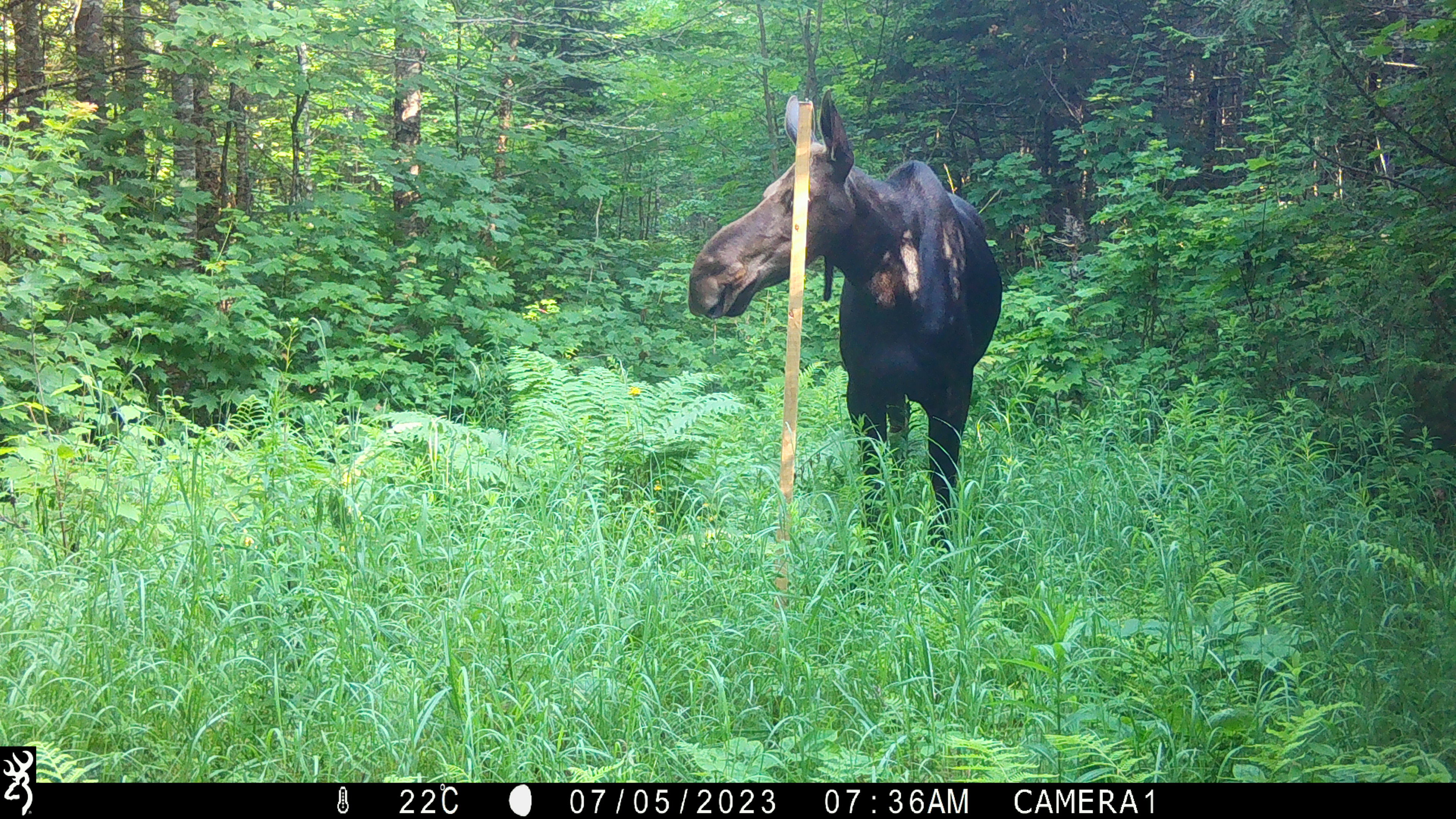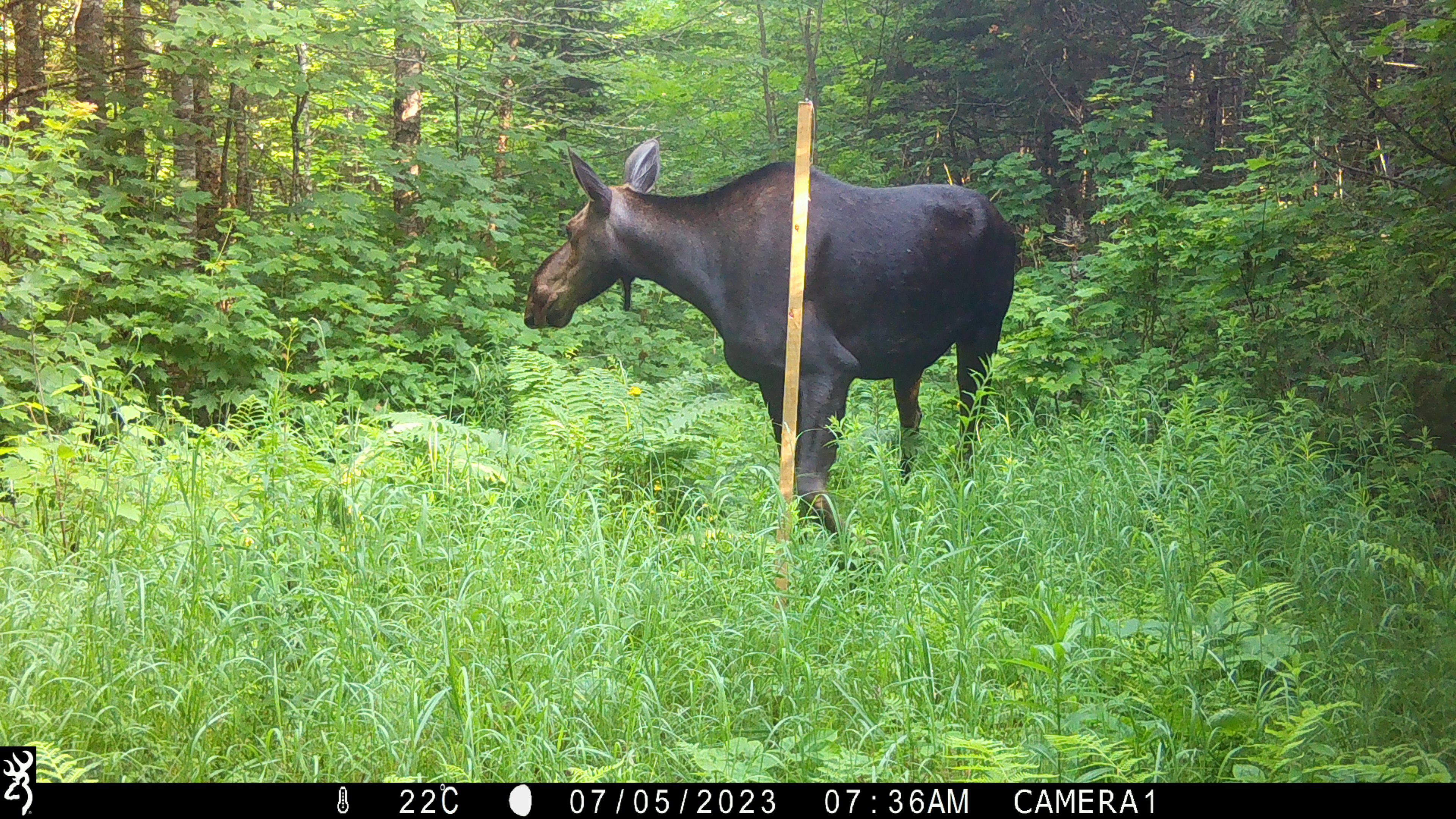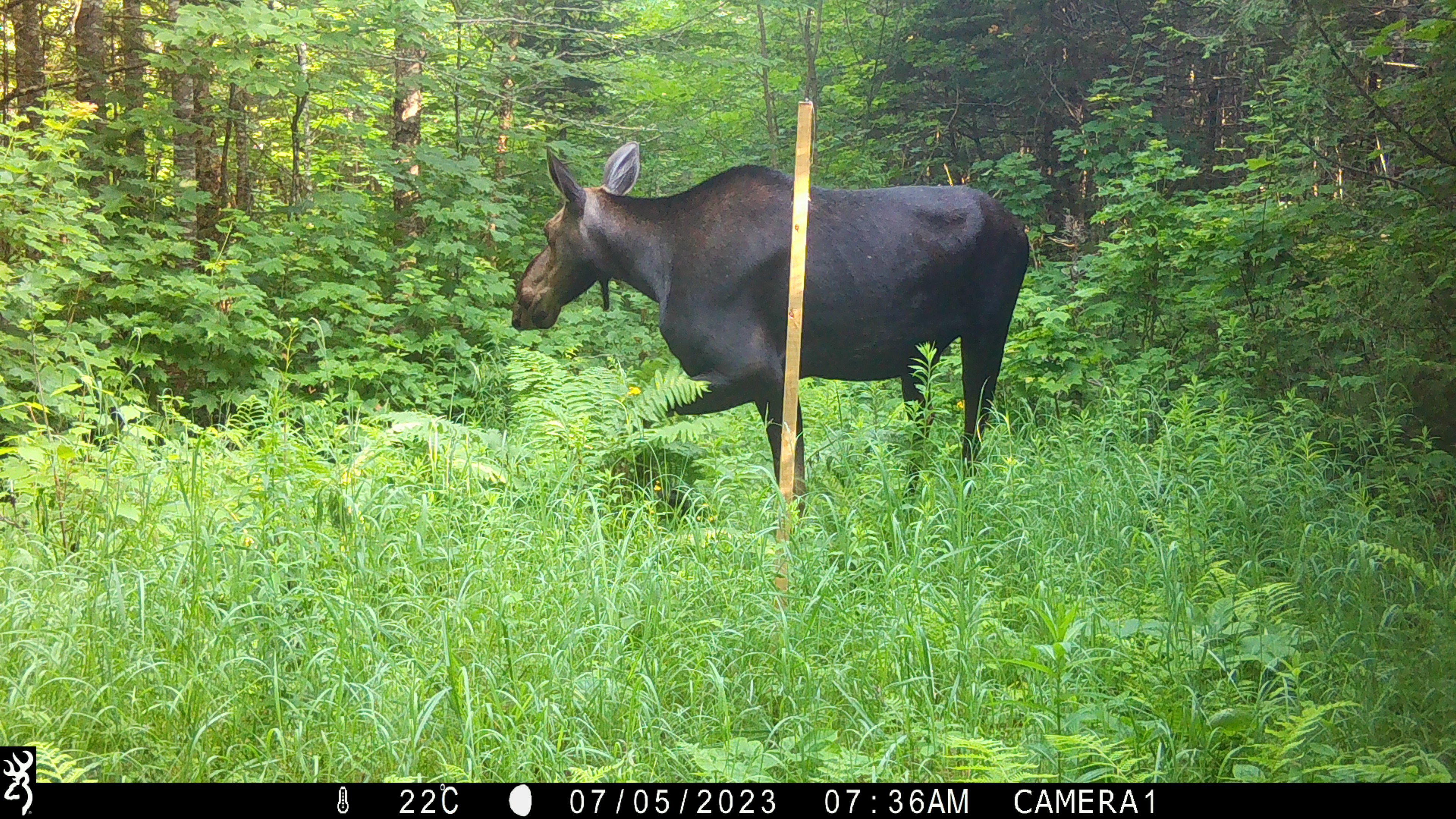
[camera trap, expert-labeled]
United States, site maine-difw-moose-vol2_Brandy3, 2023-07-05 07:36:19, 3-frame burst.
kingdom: Animalia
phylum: Chordata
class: Mammalia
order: Artiodactyla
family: Cervidae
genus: Alces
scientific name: Alces alces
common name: moose